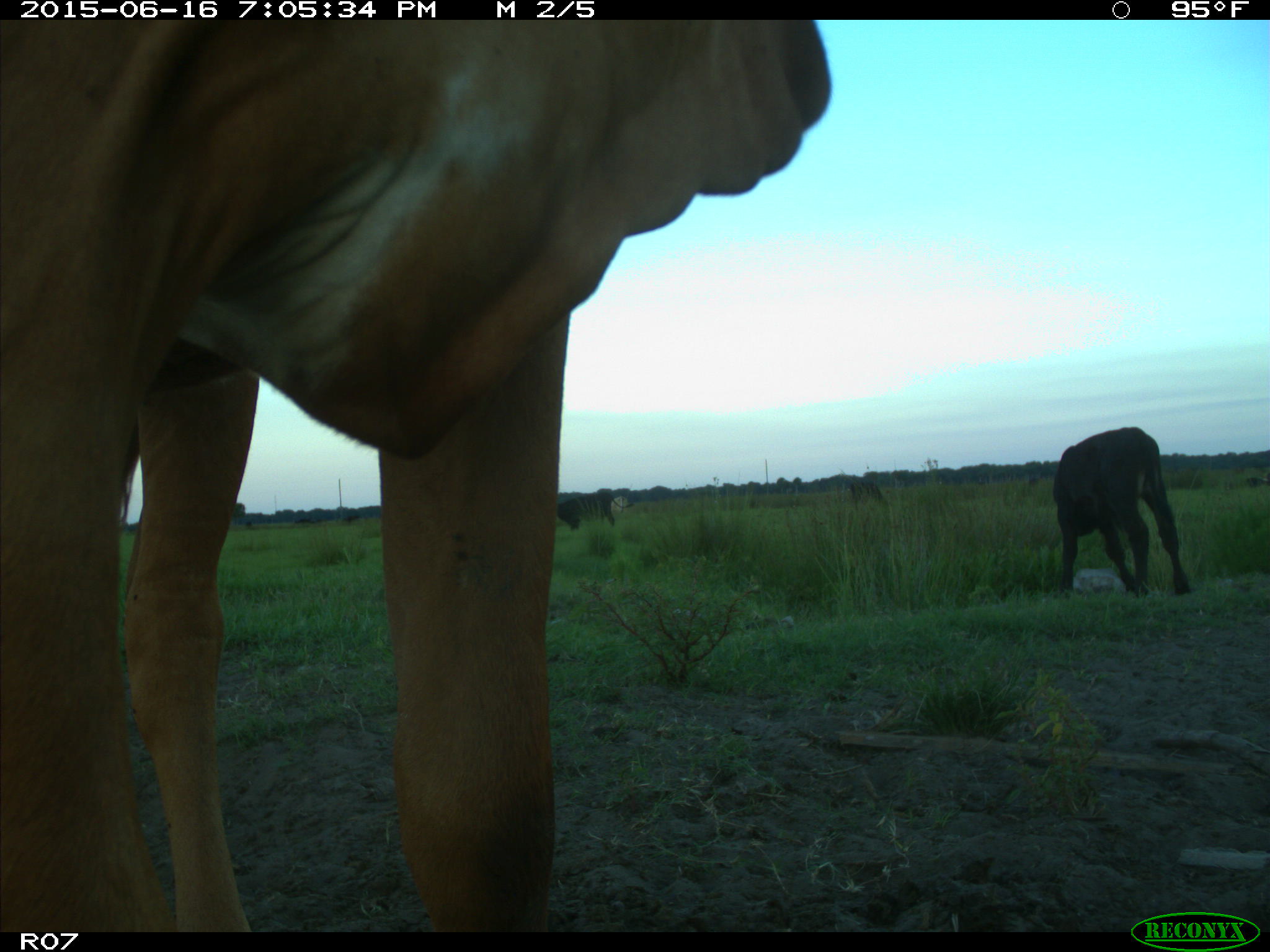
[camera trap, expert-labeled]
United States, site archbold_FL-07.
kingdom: Animalia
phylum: Chordata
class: Mammalia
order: Artiodactyla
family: Bovidae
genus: Bos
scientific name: Bos taurus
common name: domestic cow